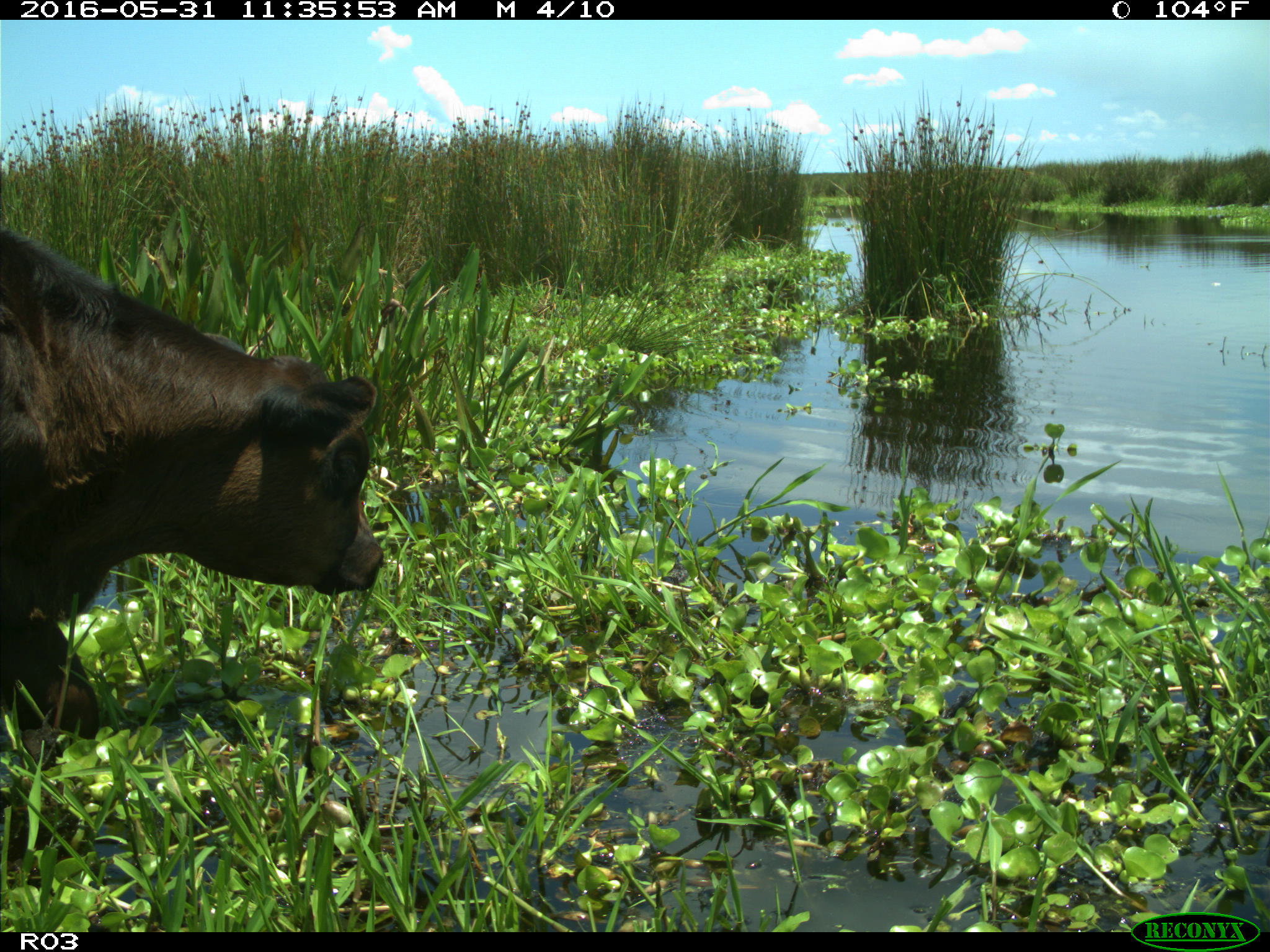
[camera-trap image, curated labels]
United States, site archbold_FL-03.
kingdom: Animalia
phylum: Chordata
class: Mammalia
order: Artiodactyla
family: Bovidae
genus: Bos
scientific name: Bos taurus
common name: domestic cow